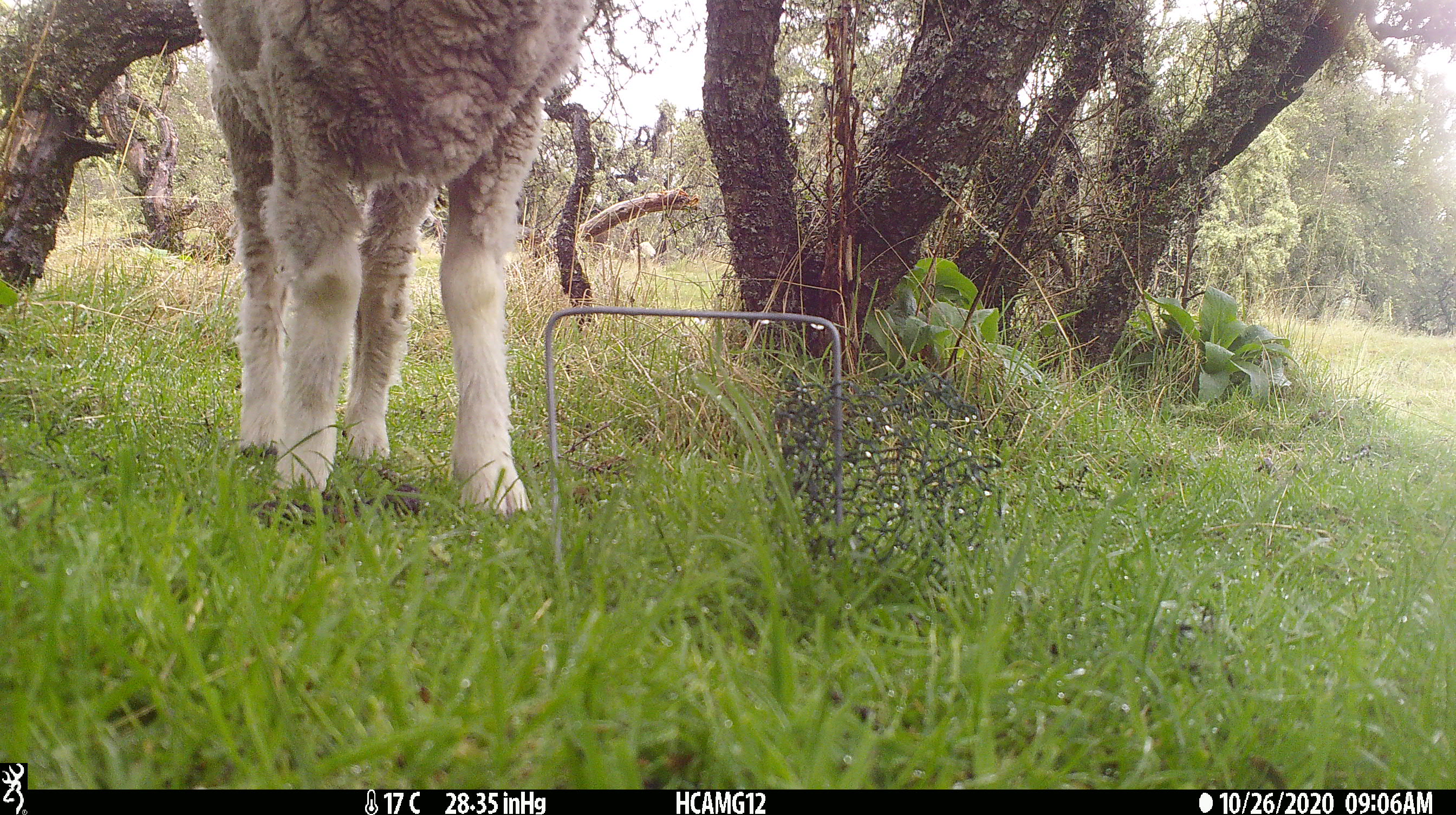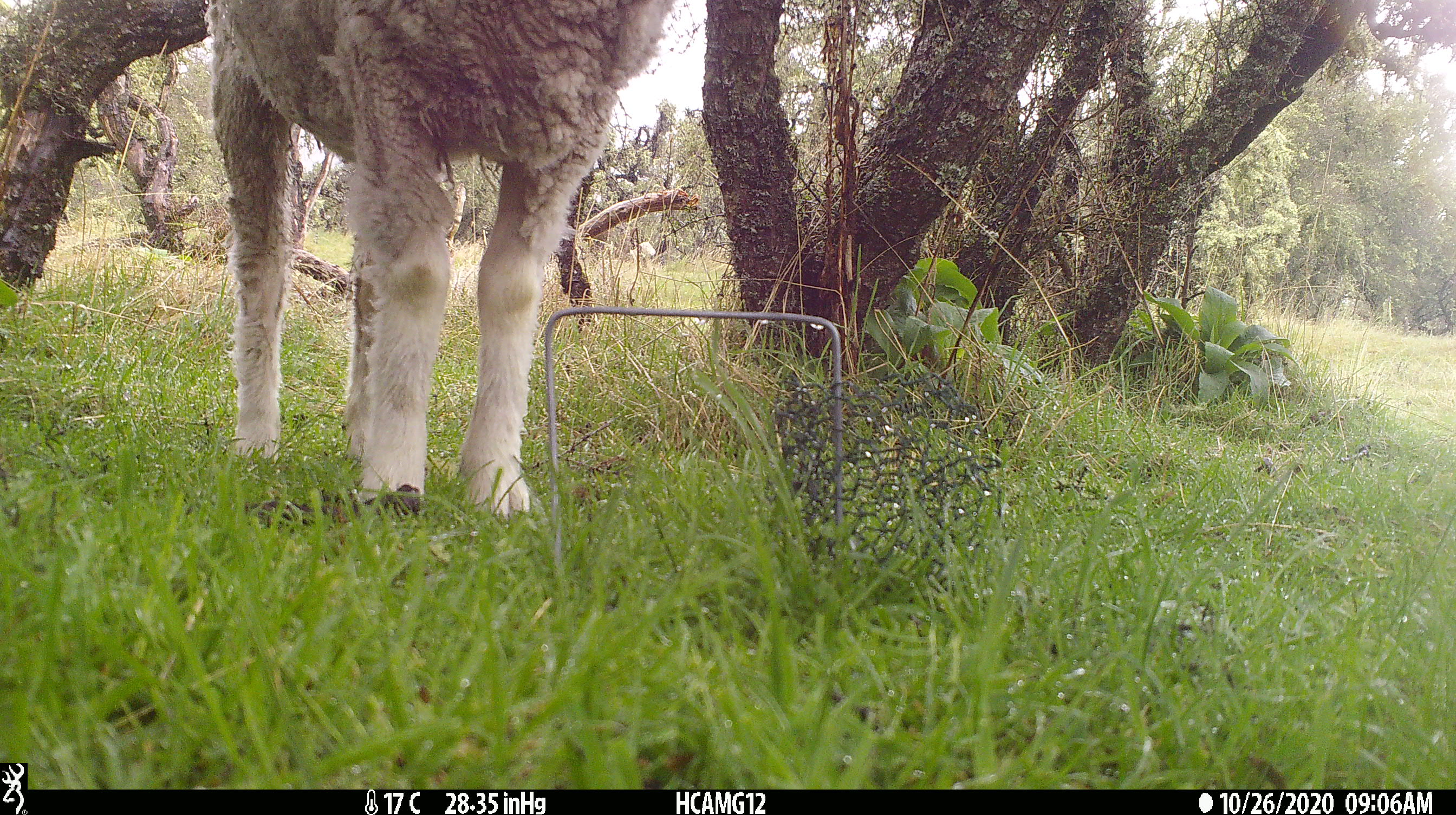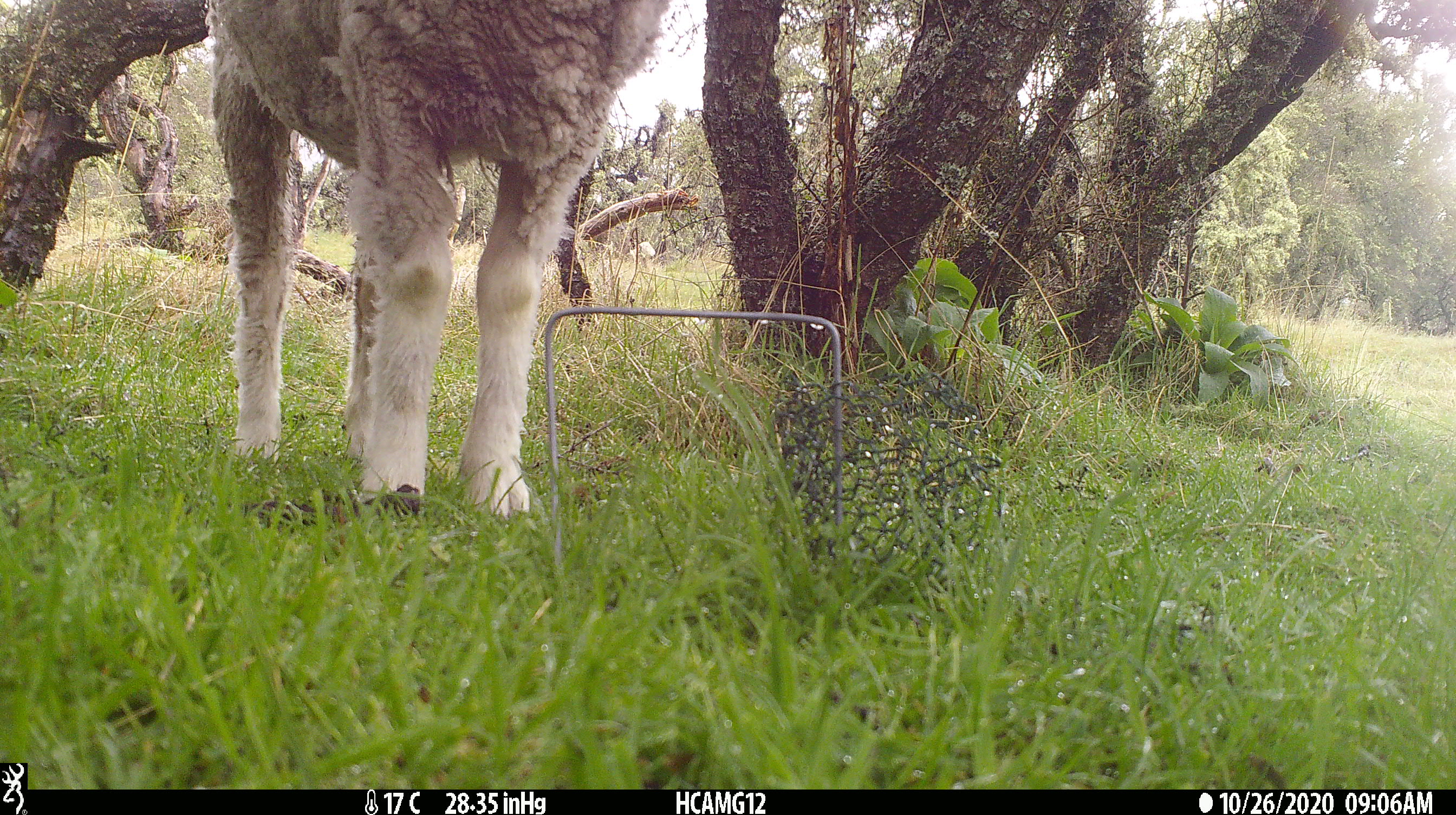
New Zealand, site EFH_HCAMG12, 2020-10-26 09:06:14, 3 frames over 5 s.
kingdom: Animalia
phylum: Chordata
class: Mammalia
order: Artiodactyla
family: Bovidae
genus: Ovis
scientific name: Ovis aries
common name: domestic sheep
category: sheep